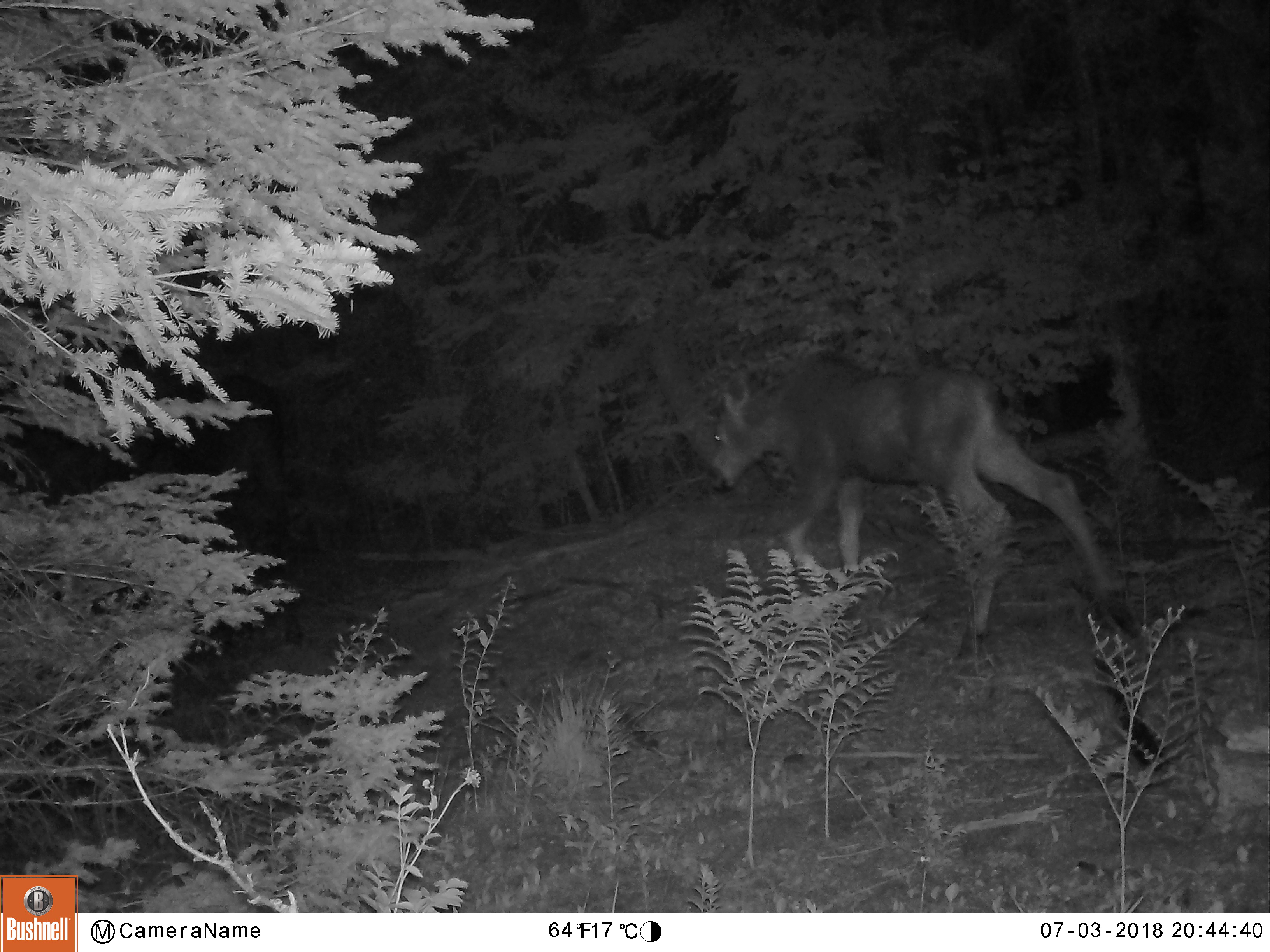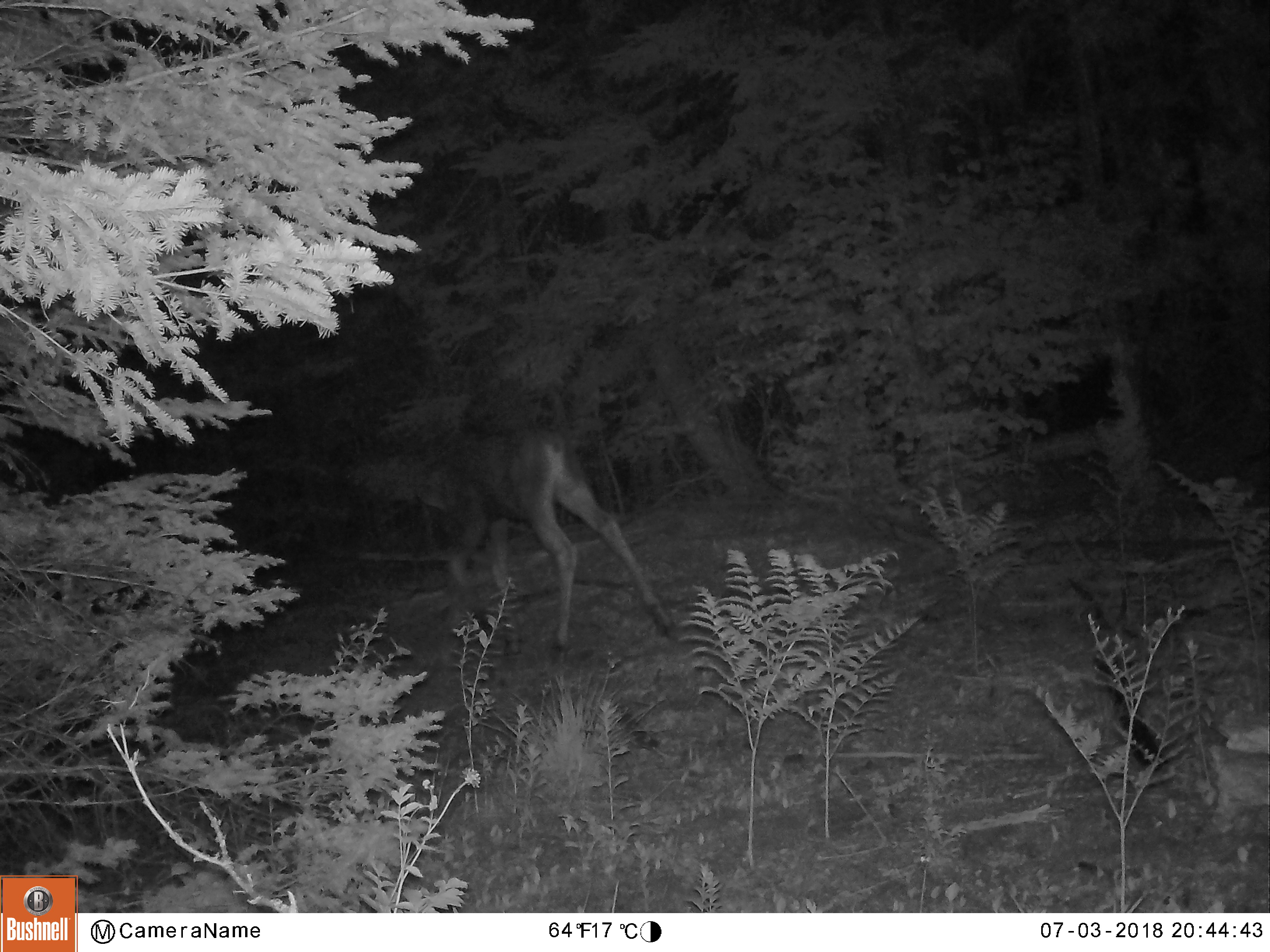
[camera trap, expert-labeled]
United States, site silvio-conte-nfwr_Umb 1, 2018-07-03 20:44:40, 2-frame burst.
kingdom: Animalia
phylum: Chordata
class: Mammalia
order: Artiodactyla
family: Cervidae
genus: Alces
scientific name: Alces alces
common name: moose